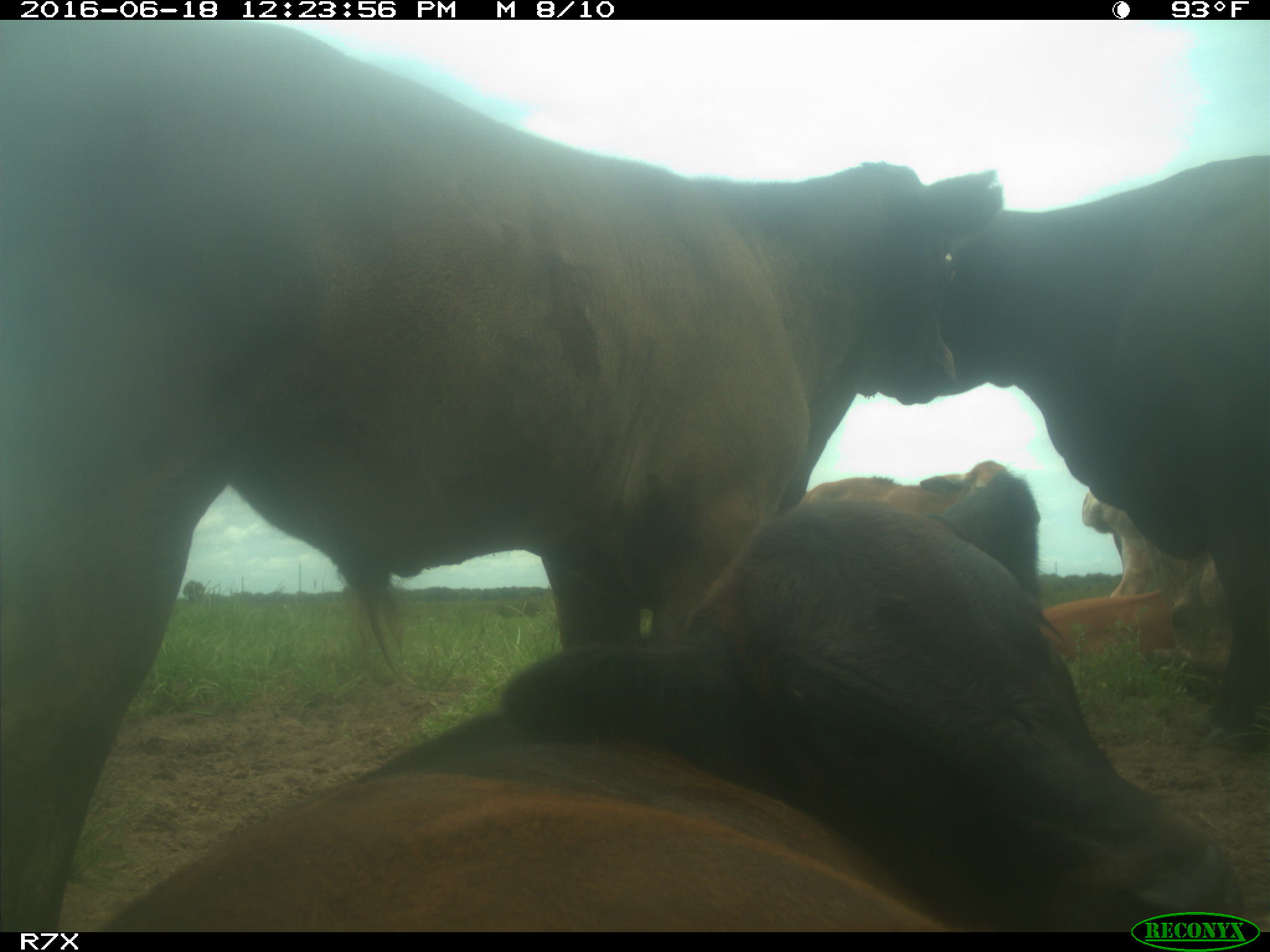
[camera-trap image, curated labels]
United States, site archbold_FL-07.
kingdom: Animalia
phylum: Chordata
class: Mammalia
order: Artiodactyla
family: Bovidae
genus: Bos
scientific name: Bos taurus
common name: domestic cow